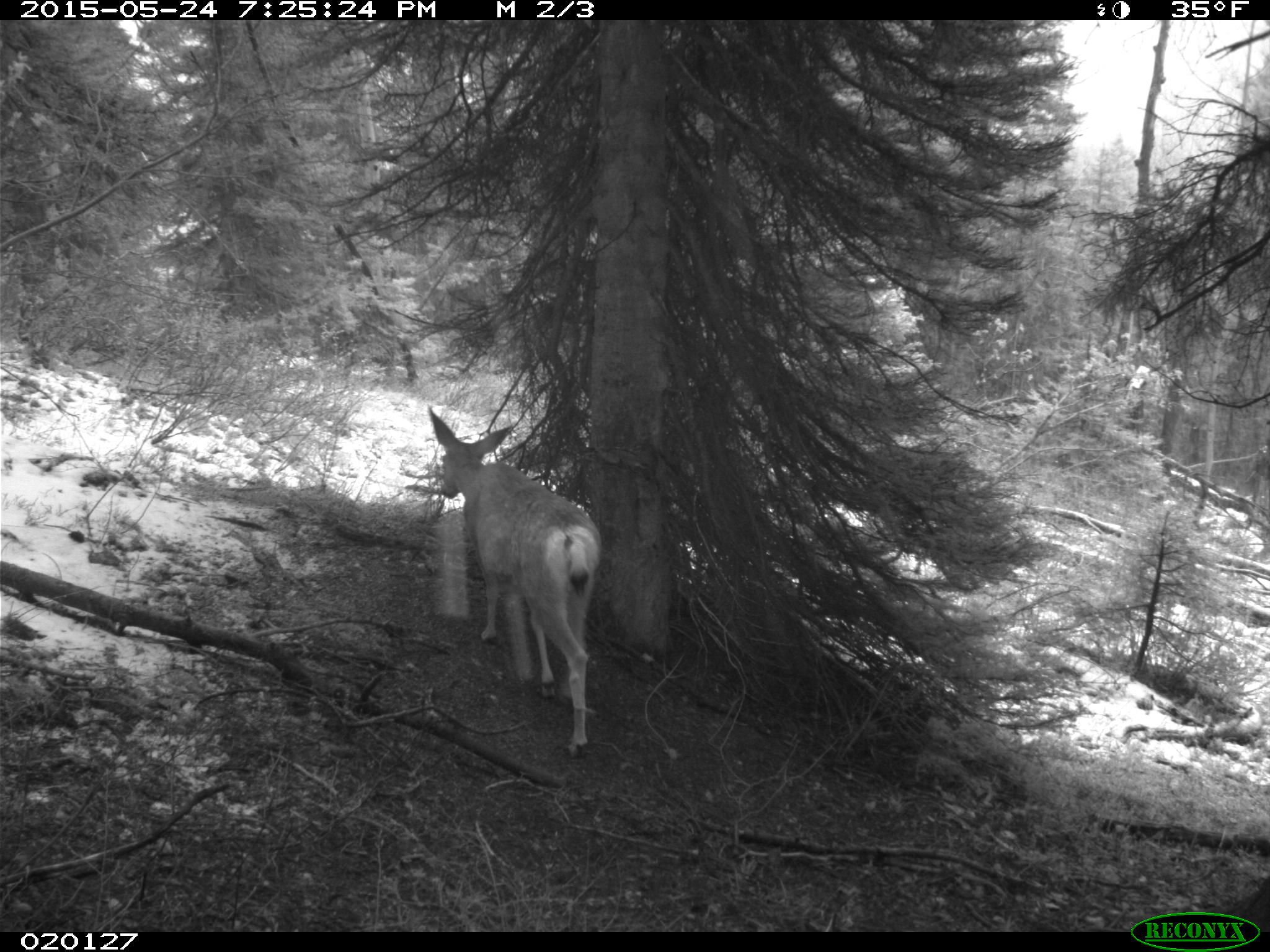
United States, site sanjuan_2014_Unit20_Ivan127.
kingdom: Animalia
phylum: Chordata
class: Mammalia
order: Artiodactyla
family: Cervidae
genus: Odocoileus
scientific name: Odocoileus hemionus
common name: mule deer